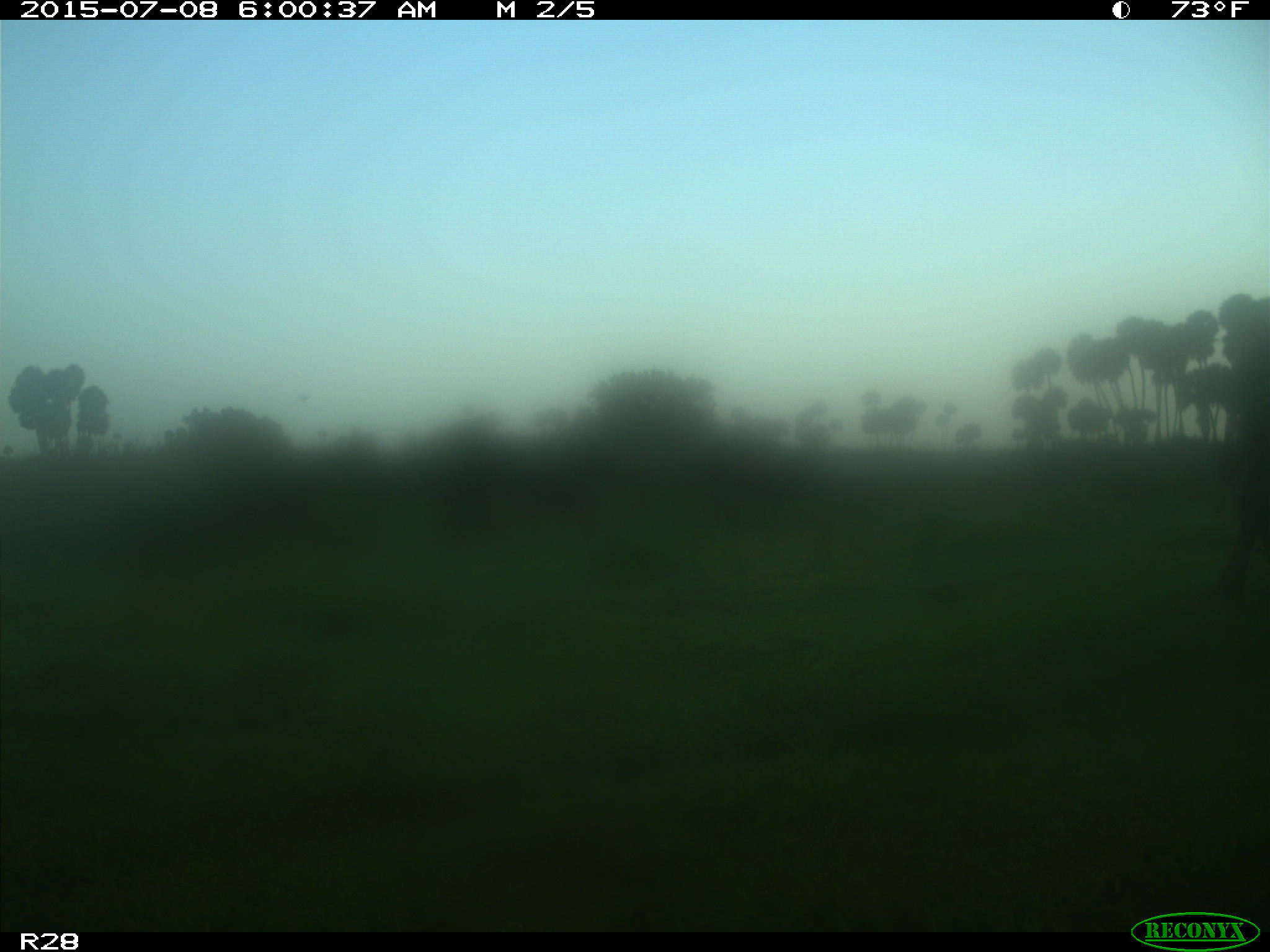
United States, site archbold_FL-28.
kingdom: Animalia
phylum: Chordata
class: Mammalia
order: Artiodactyla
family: Bovidae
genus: Bos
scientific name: Bos taurus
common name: domestic cow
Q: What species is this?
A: Bos taurus (domestic cow).